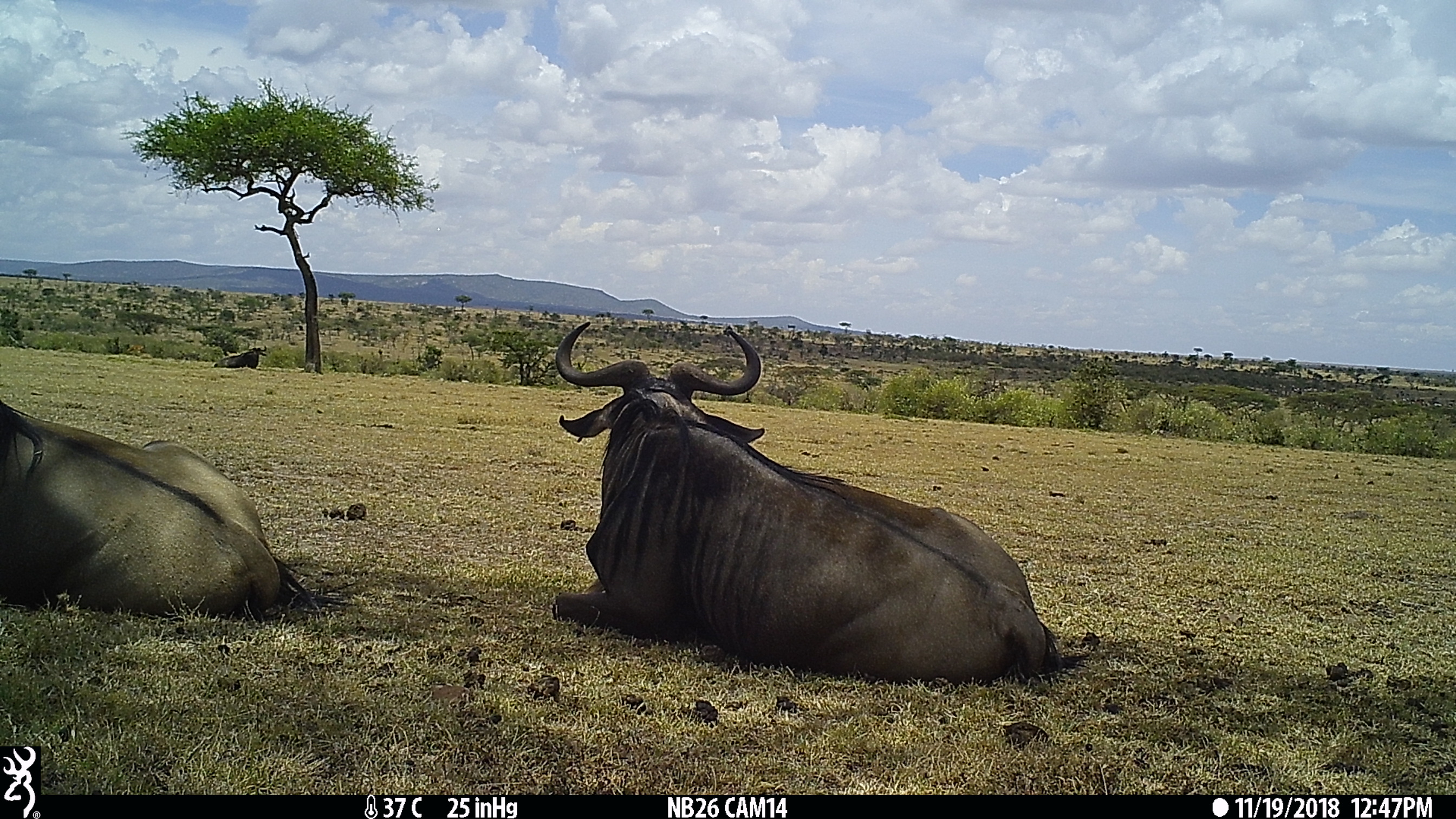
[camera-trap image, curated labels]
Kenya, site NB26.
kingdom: Animalia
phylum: Chordata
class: Mammalia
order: Artiodactyla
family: Bovidae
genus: Connochaetes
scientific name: Connochaetes taurinus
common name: blue wildebeest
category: wildebeest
Wildebeest (blue wildebeest) (Connochaetes taurinus).